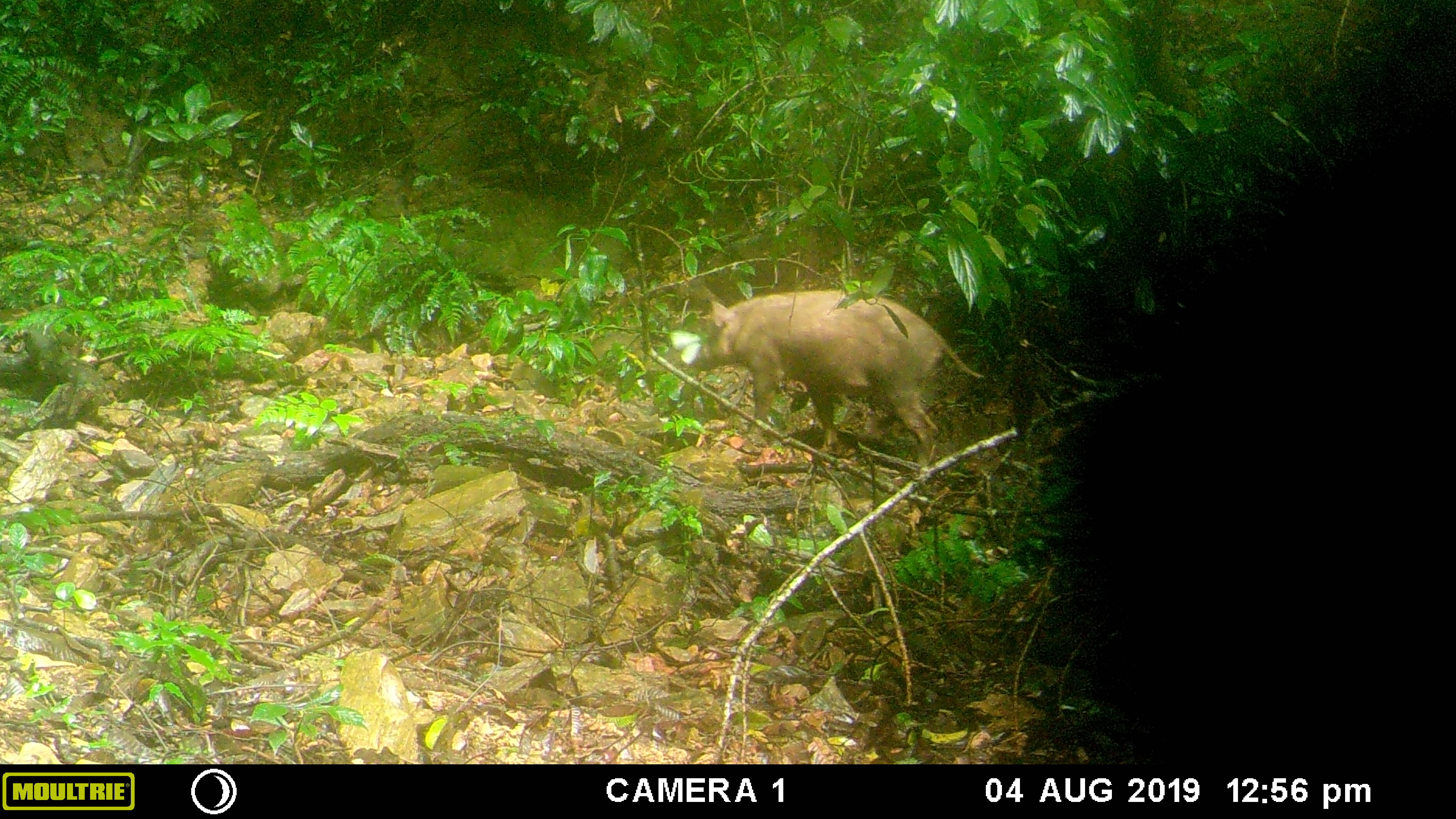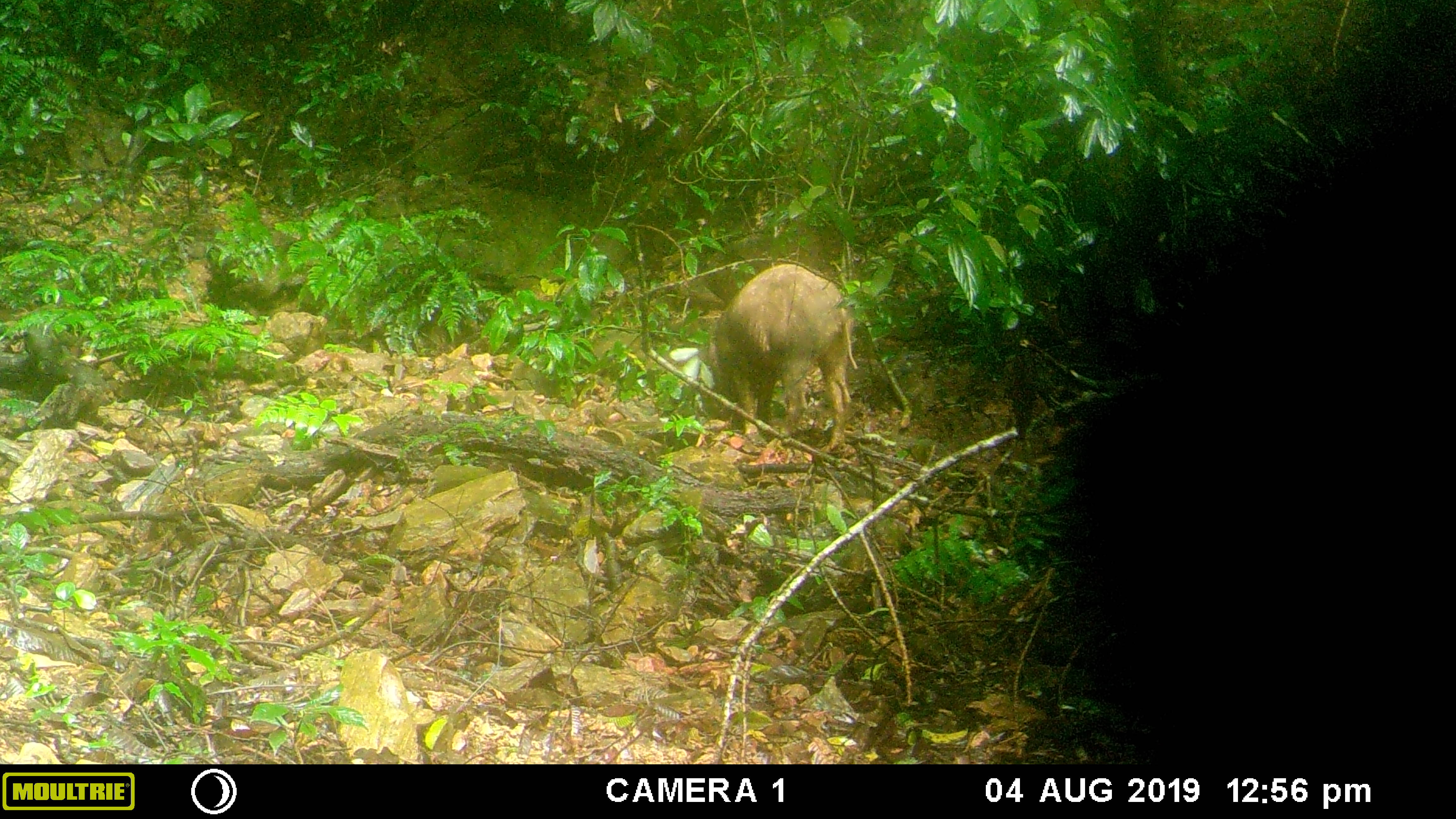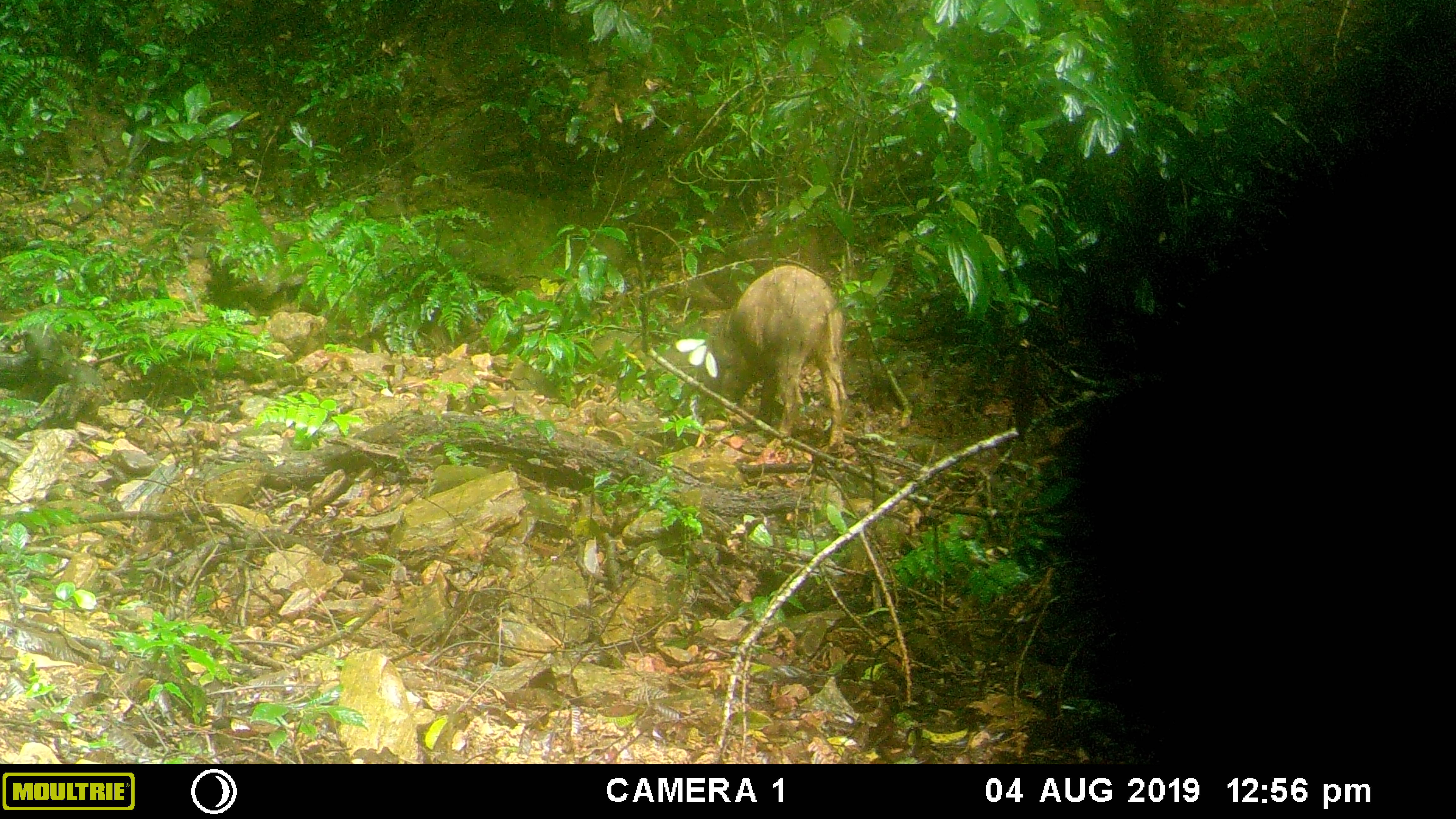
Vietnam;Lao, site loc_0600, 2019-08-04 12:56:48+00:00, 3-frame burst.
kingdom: Animalia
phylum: Chordata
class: Mammalia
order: Artiodactyla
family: Suidae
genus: Sus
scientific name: Sus scrofa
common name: eurasian wild pig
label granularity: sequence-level